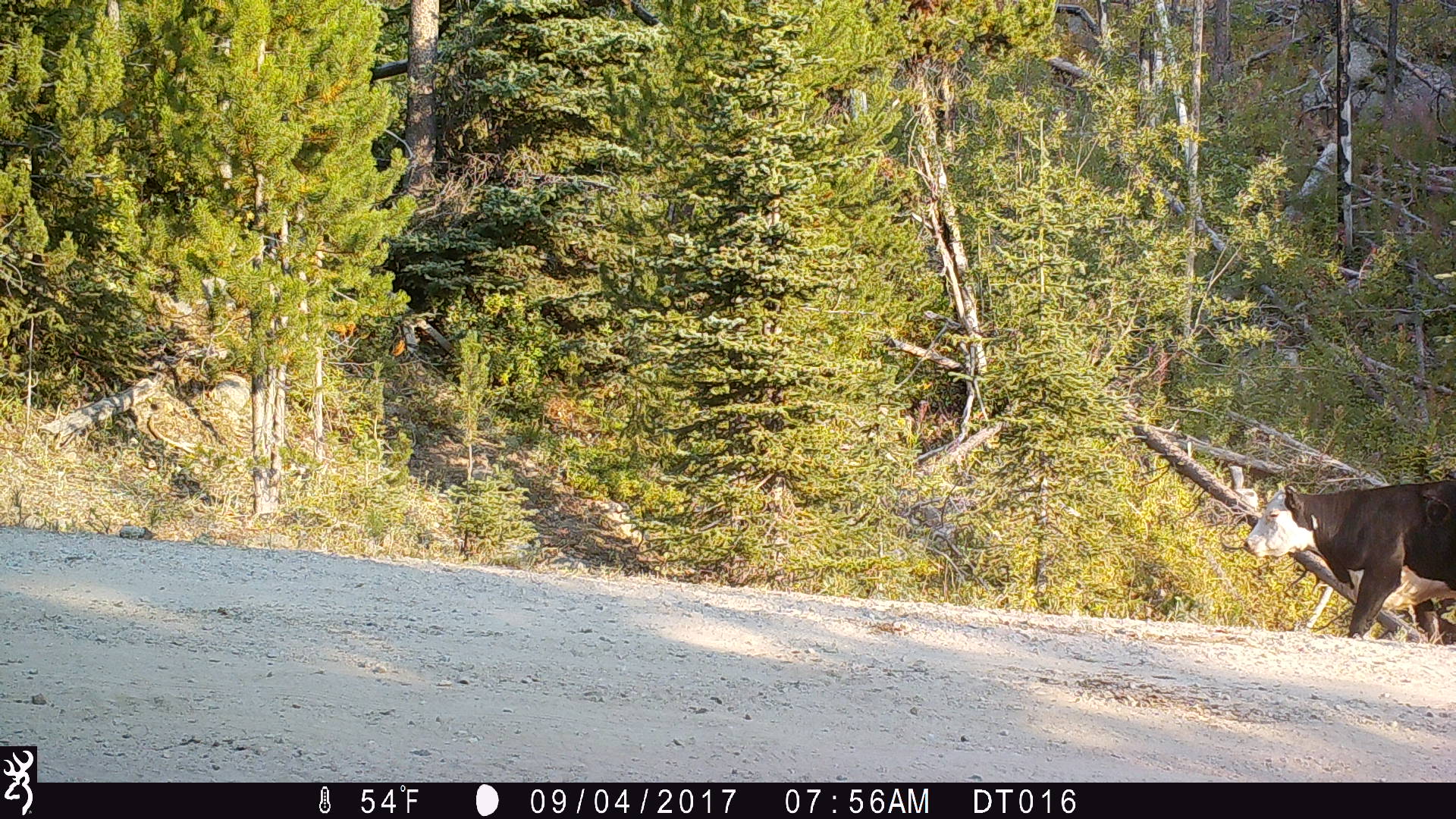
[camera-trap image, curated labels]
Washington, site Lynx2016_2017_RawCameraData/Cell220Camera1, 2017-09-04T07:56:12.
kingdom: Animalia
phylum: Chordata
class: Mammalia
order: Artiodactyla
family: Bovidae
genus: Bos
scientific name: Bos taurus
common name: domestic cattle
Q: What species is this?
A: Domestic cattle (Bos taurus).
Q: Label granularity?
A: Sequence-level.